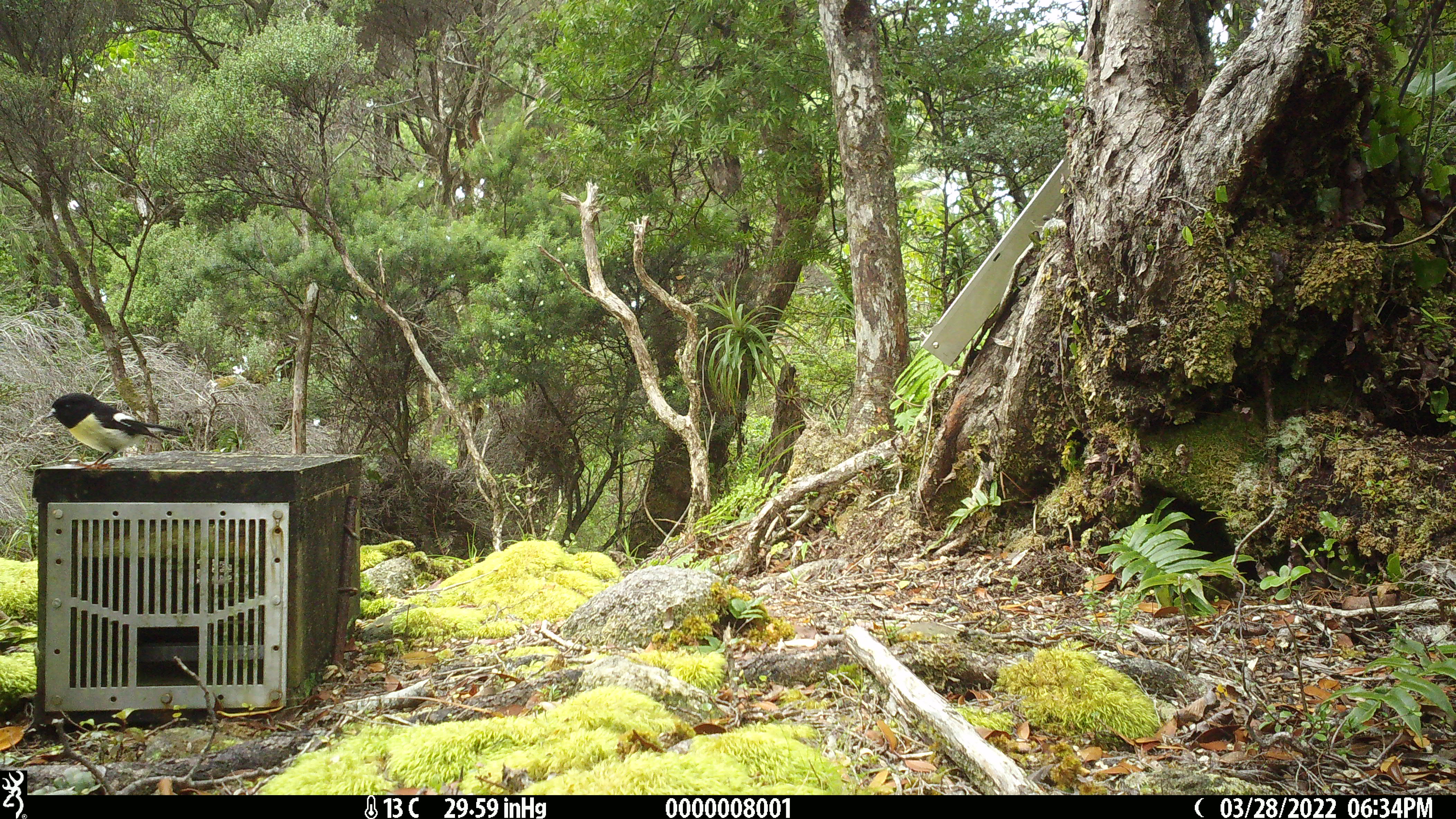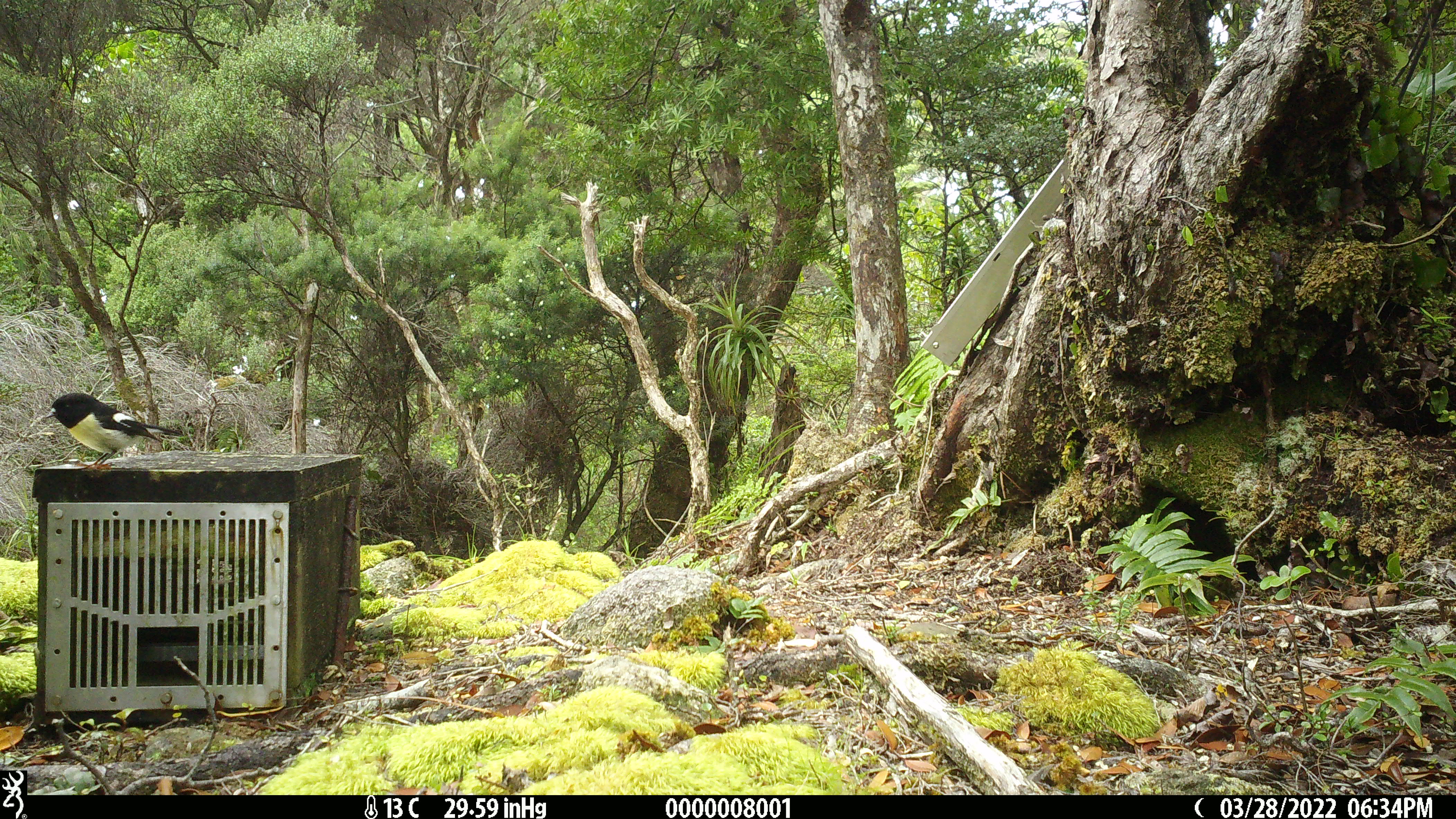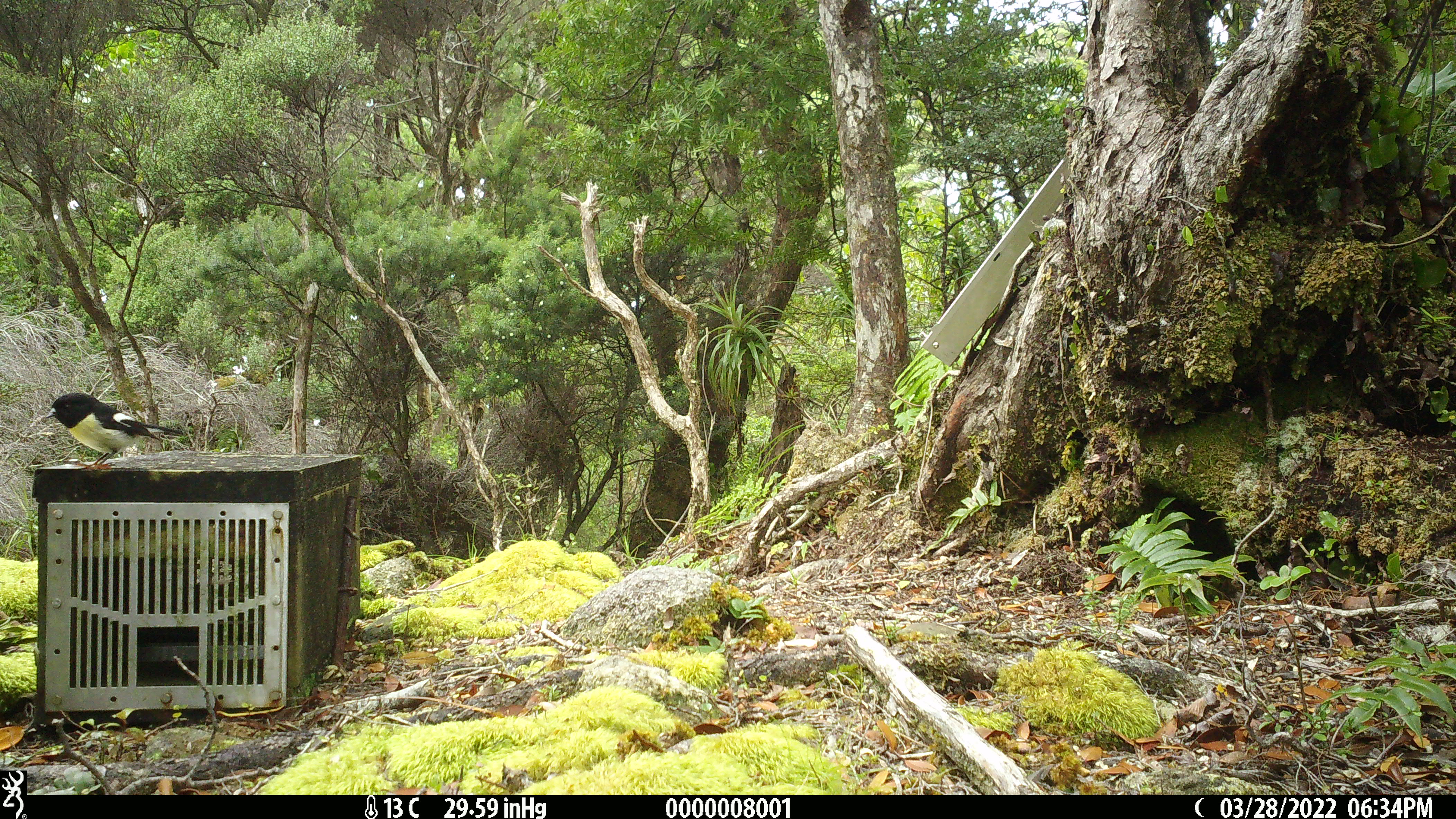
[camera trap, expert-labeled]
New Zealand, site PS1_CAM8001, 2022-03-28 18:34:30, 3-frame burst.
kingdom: Animalia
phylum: Chordata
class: Aves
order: Passeriformes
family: Petroicidae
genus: Petroica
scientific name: Petroica macrocephala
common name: tomtit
Tomtit (Petroica macrocephala).